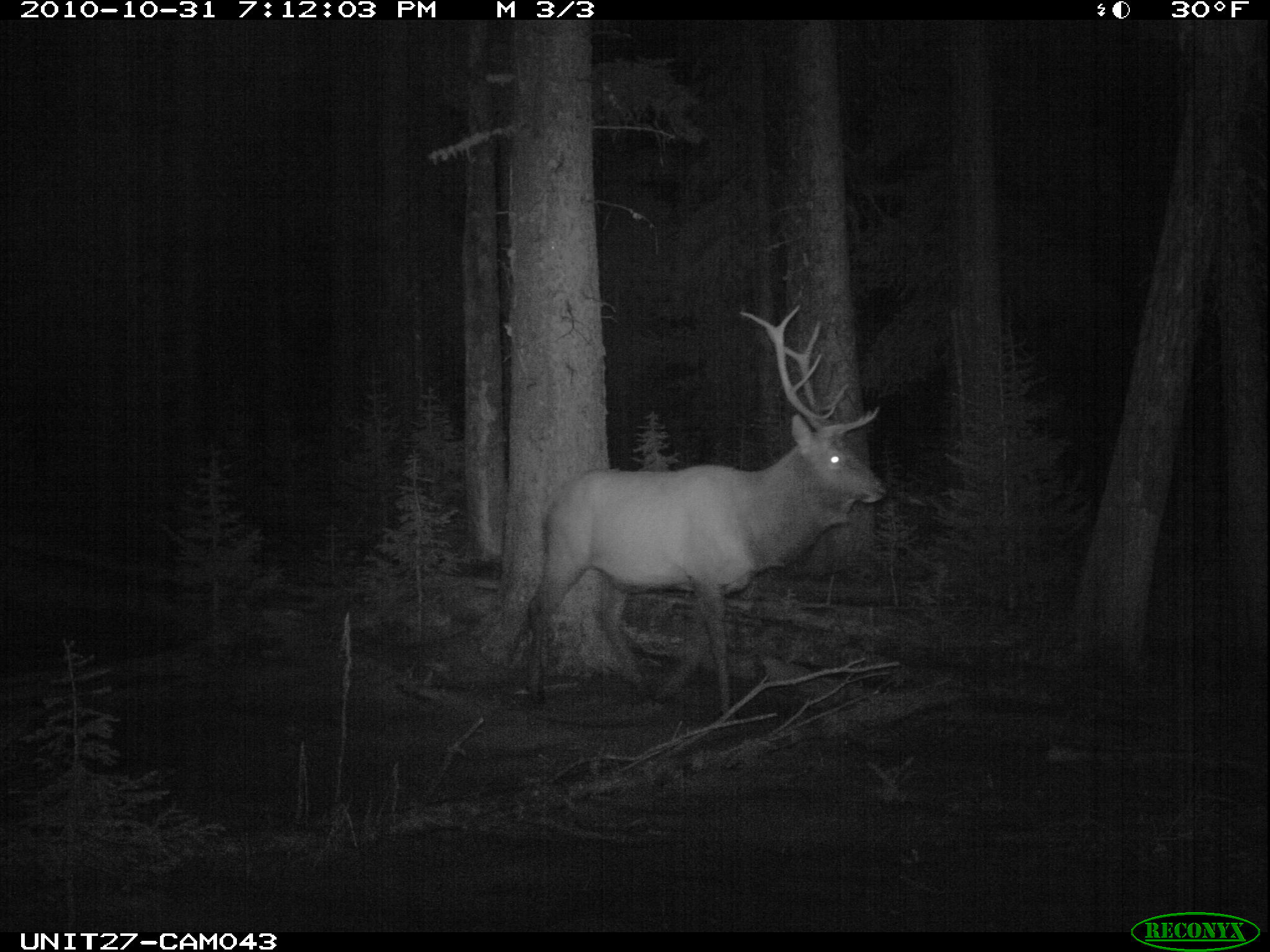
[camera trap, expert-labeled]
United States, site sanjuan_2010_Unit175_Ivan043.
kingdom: Animalia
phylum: Chordata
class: Mammalia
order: Artiodactyla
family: Cervidae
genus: Cervus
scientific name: Cervus elaphus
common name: red deer